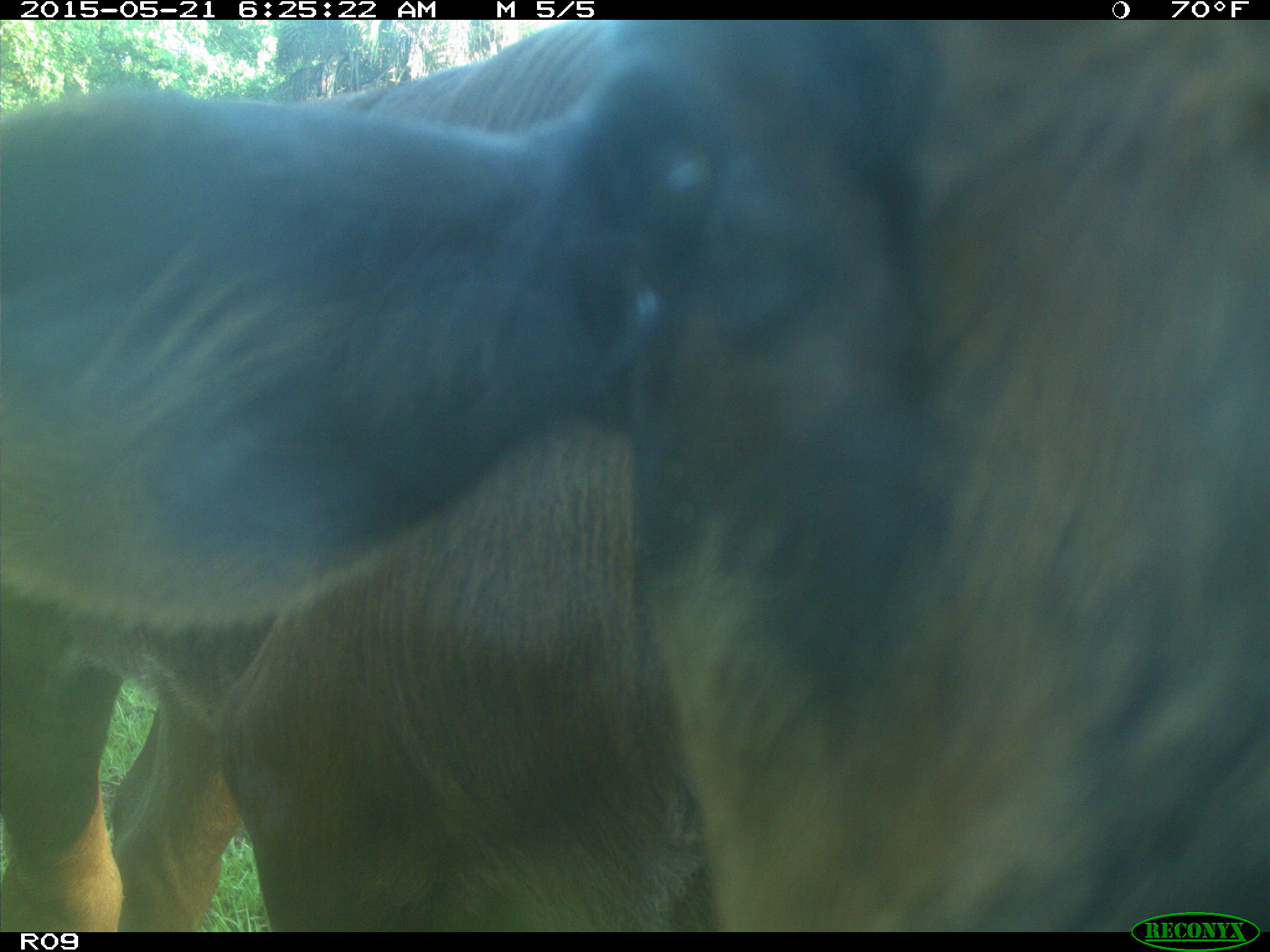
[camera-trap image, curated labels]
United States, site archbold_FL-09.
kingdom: Animalia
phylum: Chordata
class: Mammalia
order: Artiodactyla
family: Bovidae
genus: Bos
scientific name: Bos taurus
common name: domestic cow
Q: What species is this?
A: Bos taurus (domestic cow).